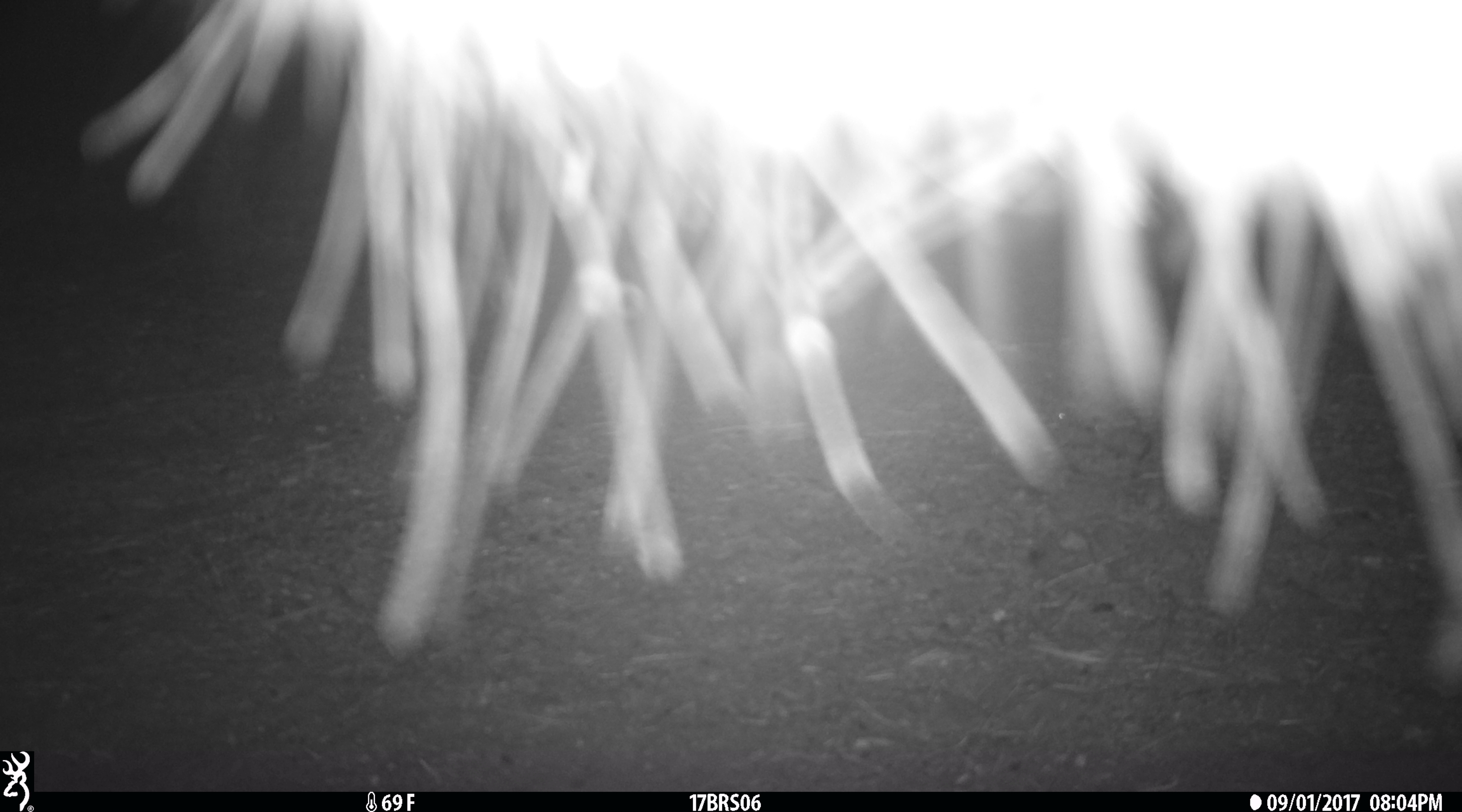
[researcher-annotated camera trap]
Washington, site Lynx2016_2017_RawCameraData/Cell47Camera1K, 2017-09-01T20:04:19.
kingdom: Animalia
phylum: Chordata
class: Mammalia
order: Artiodactyla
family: Bovidae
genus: Bos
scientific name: Bos taurus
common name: domestic cattle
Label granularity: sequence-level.